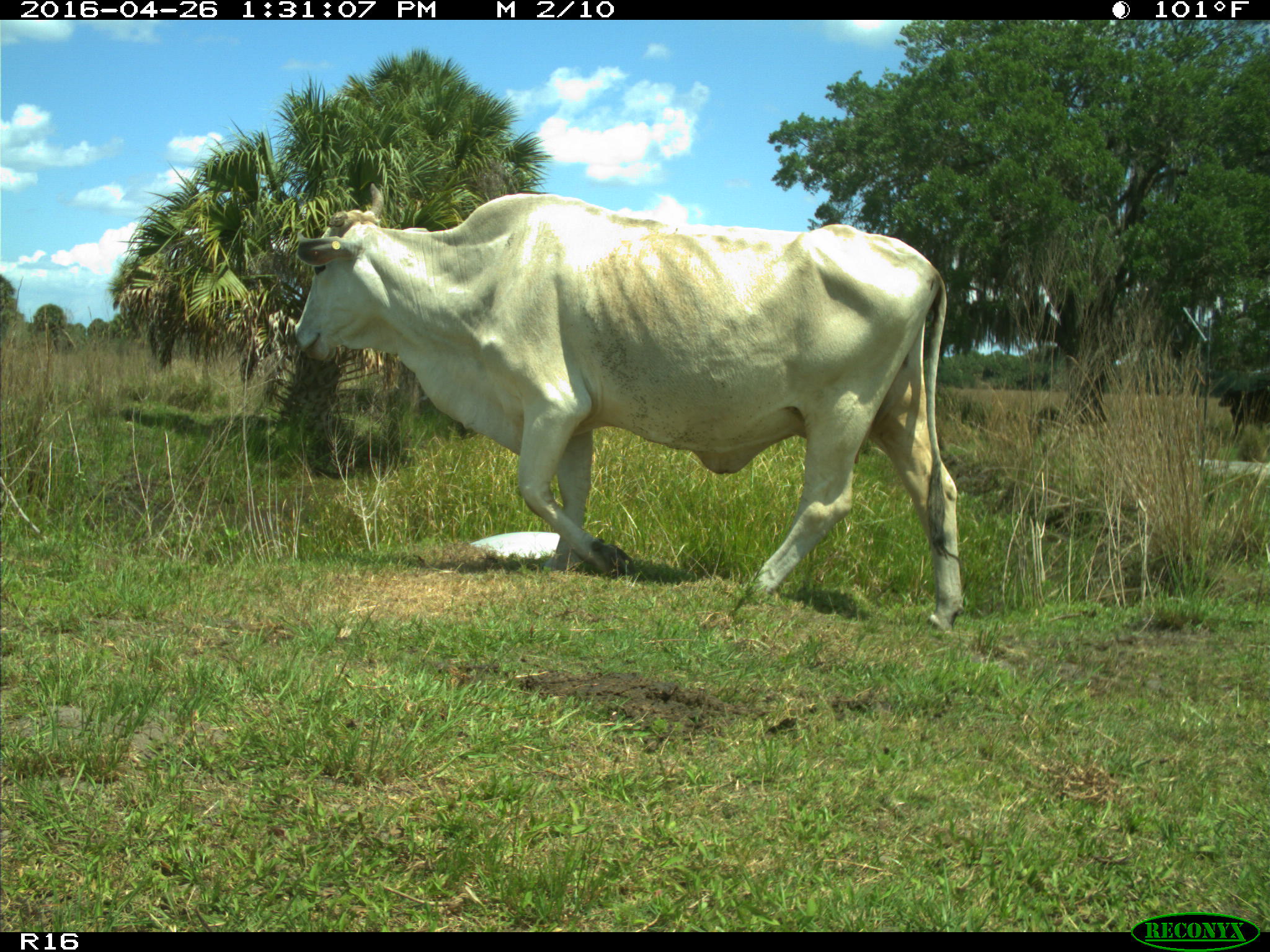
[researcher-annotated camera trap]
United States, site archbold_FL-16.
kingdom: Animalia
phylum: Chordata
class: Mammalia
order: Artiodactyla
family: Bovidae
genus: Bos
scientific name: Bos taurus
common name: domestic cow